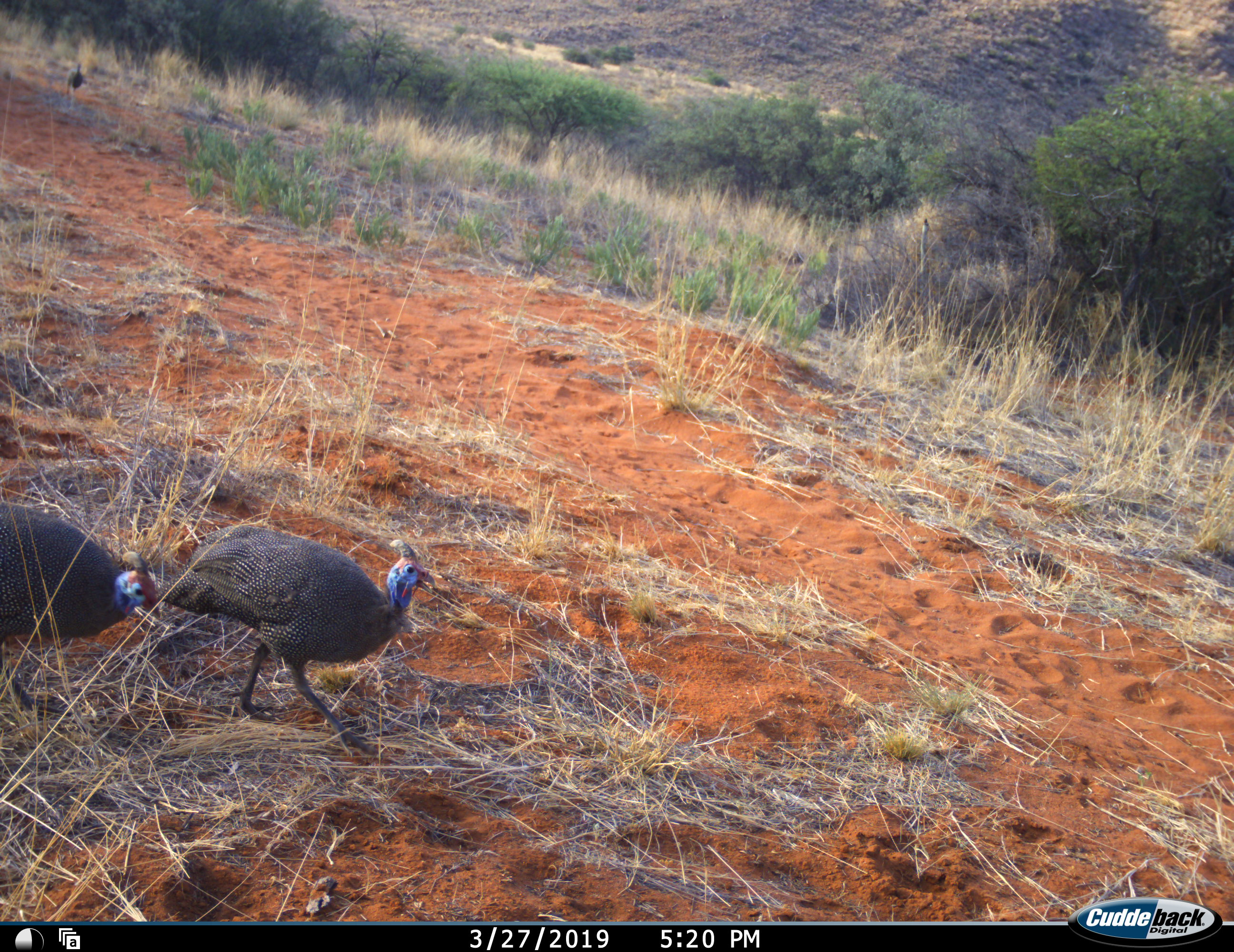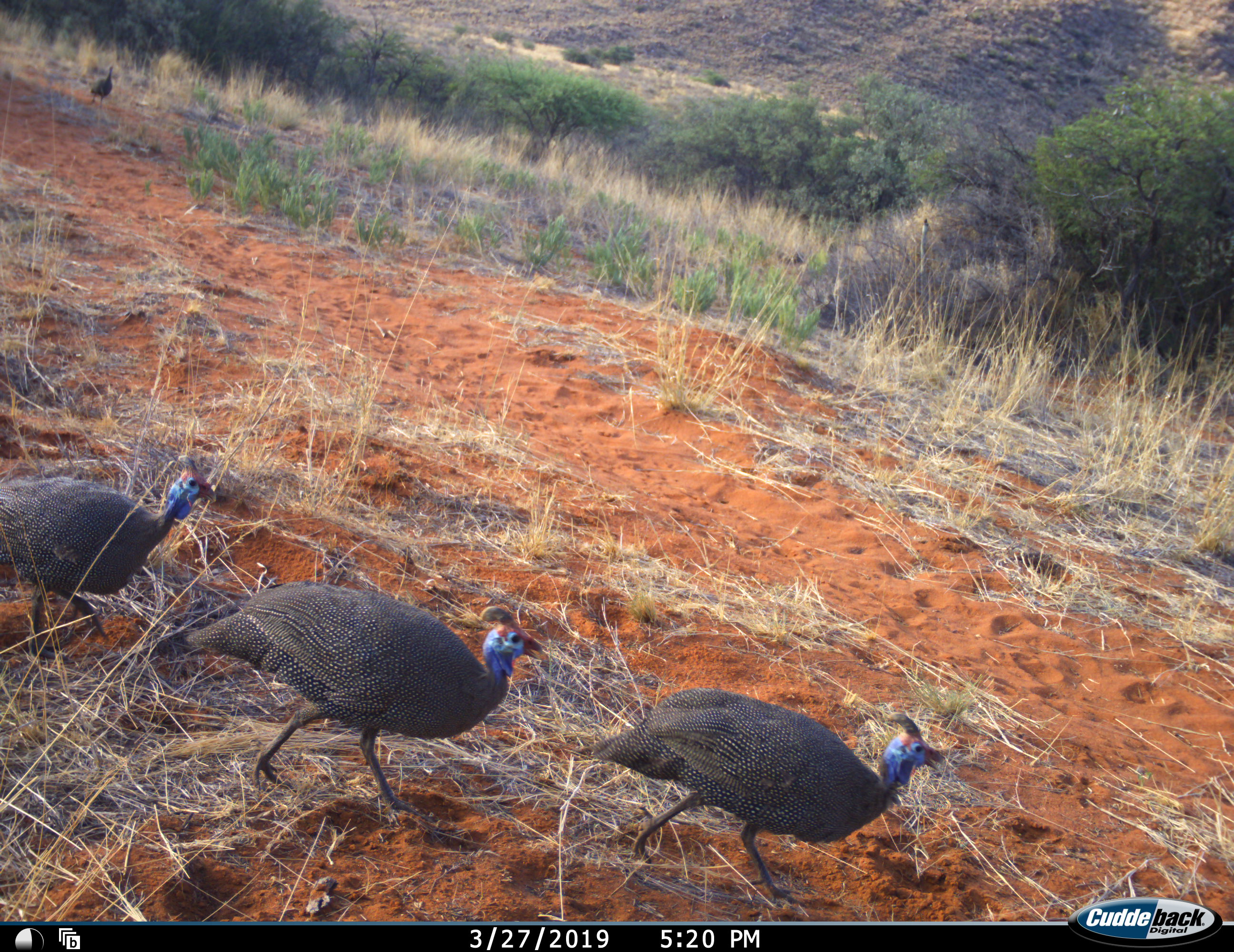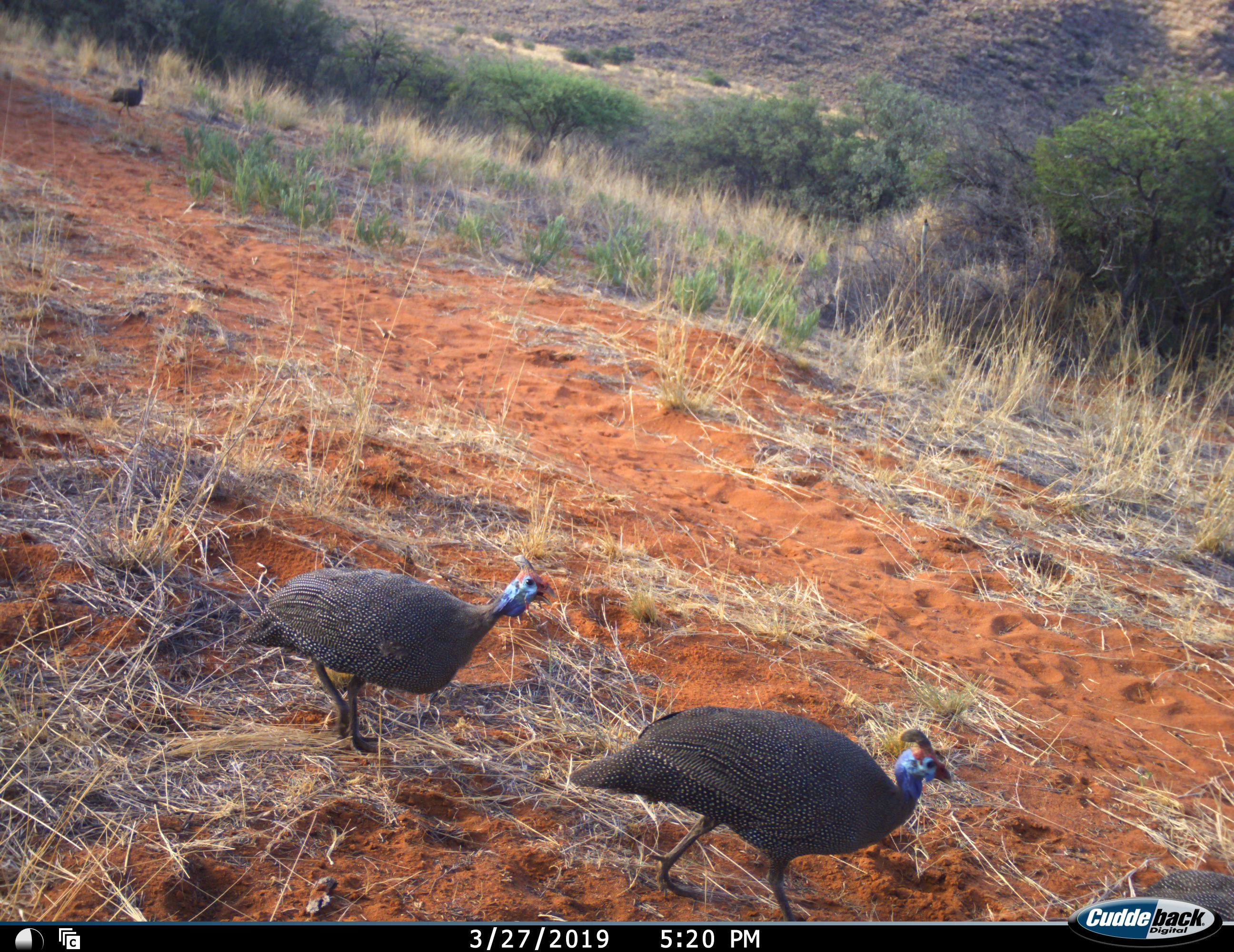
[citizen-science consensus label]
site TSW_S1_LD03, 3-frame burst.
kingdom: Animalia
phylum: Chordata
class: Aves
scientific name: Aves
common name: bird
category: birdother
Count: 4.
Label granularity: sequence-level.